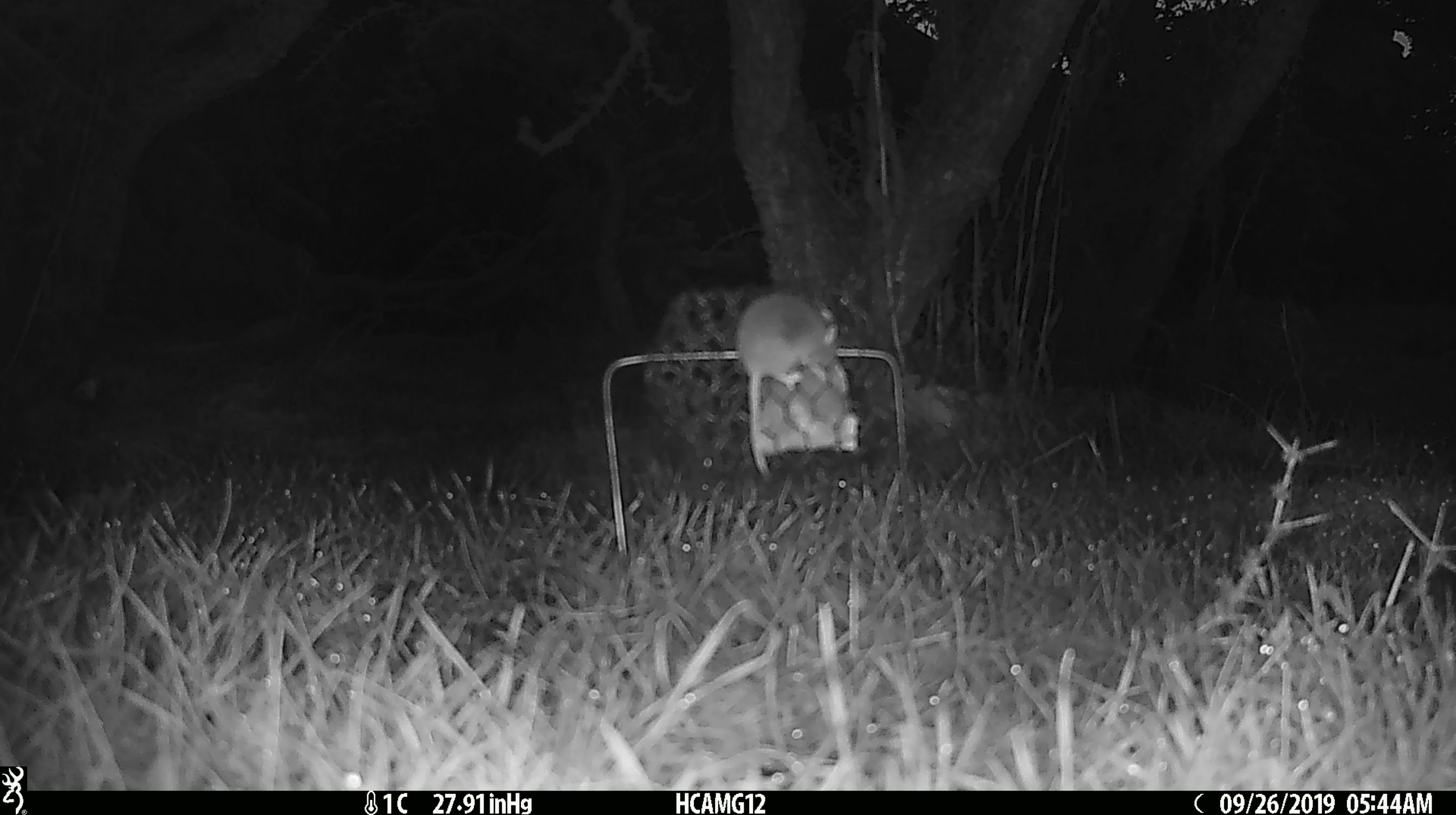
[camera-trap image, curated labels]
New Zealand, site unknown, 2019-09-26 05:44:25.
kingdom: Animalia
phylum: Chordata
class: Mammalia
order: Rodentia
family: Muridae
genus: Mus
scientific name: Mus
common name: mouse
Mouse (Mus).